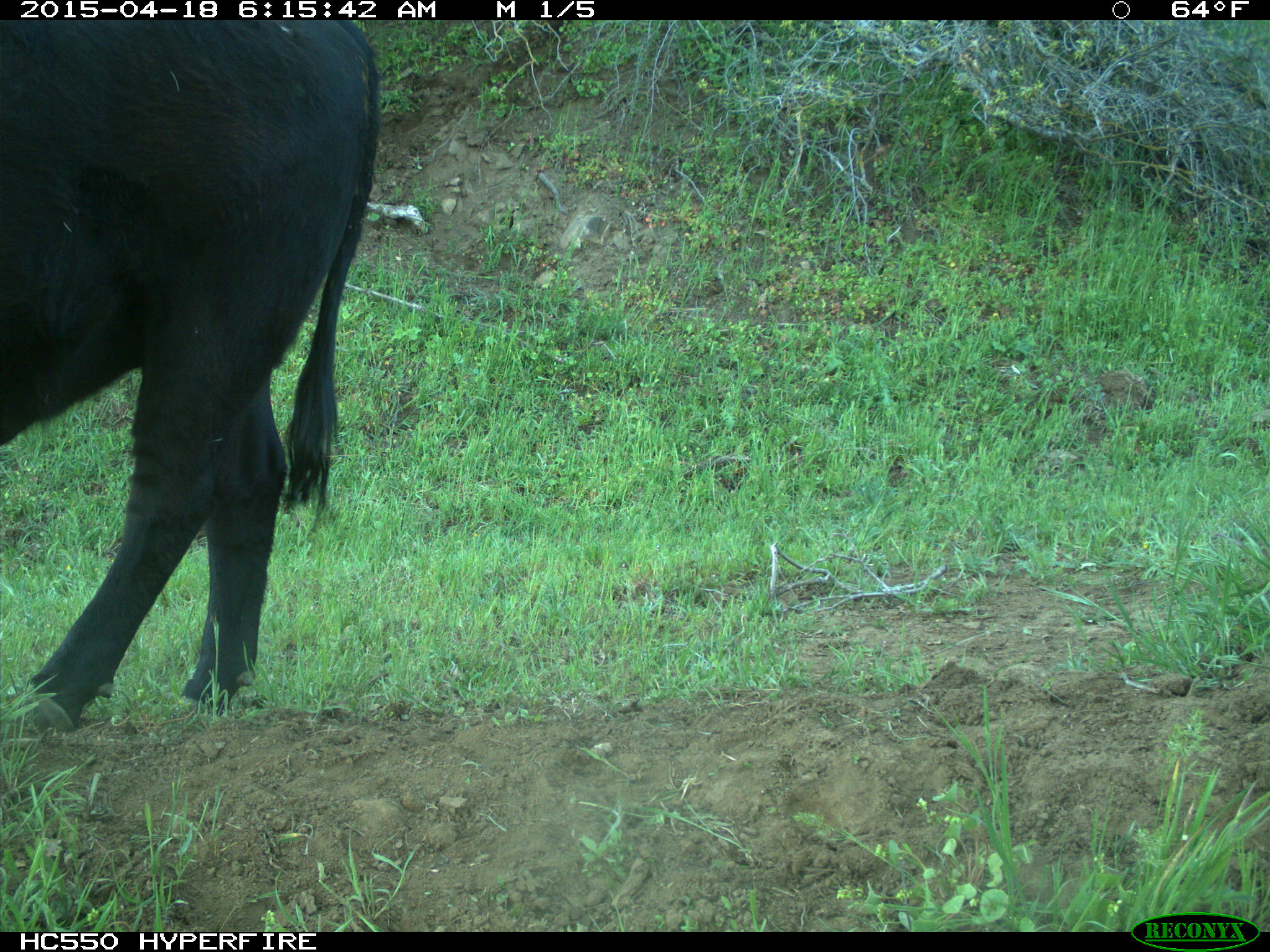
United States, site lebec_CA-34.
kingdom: Animalia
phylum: Chordata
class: Mammalia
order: Artiodactyla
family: Bovidae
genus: Bos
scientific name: Bos taurus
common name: domestic cow